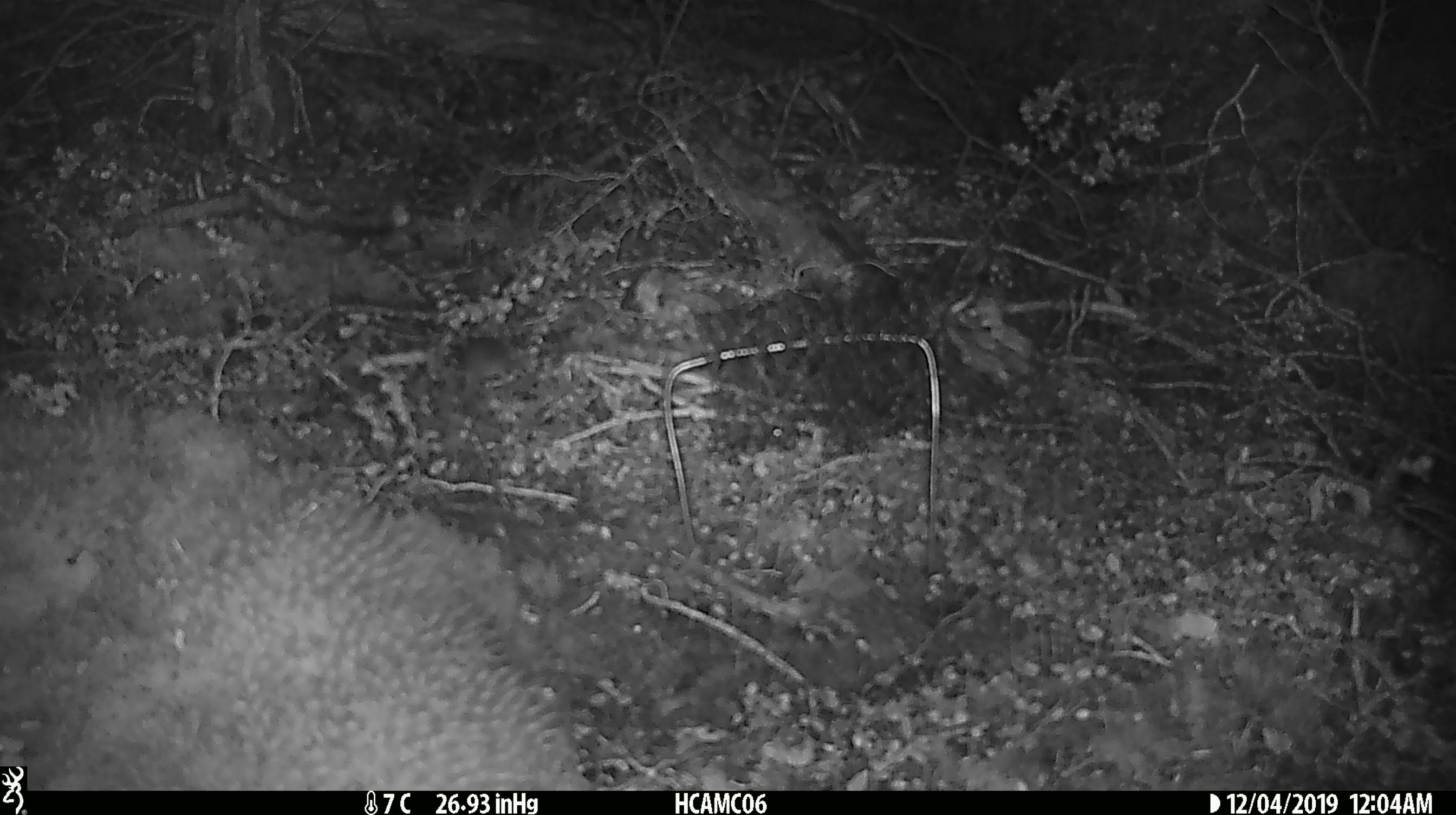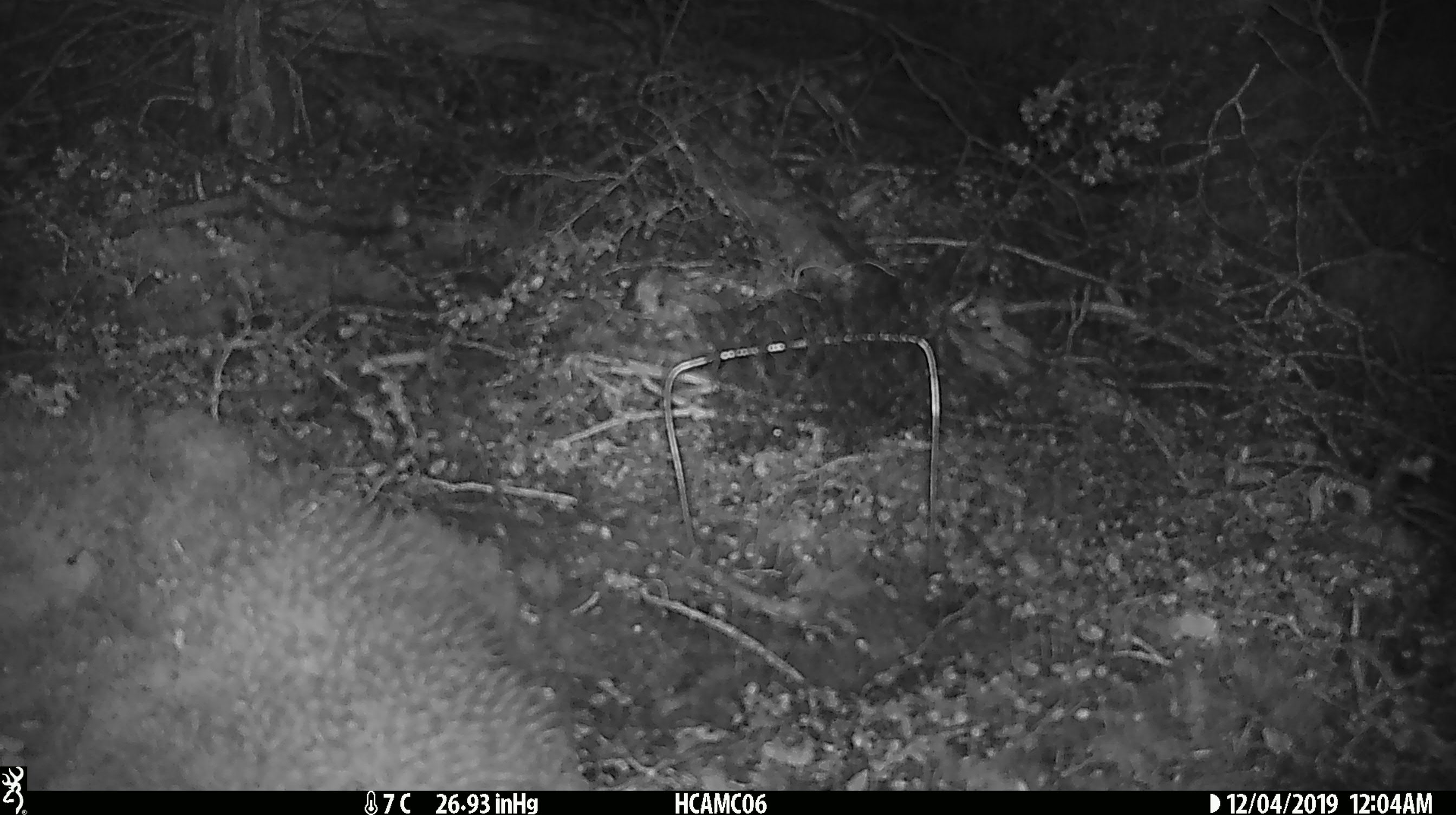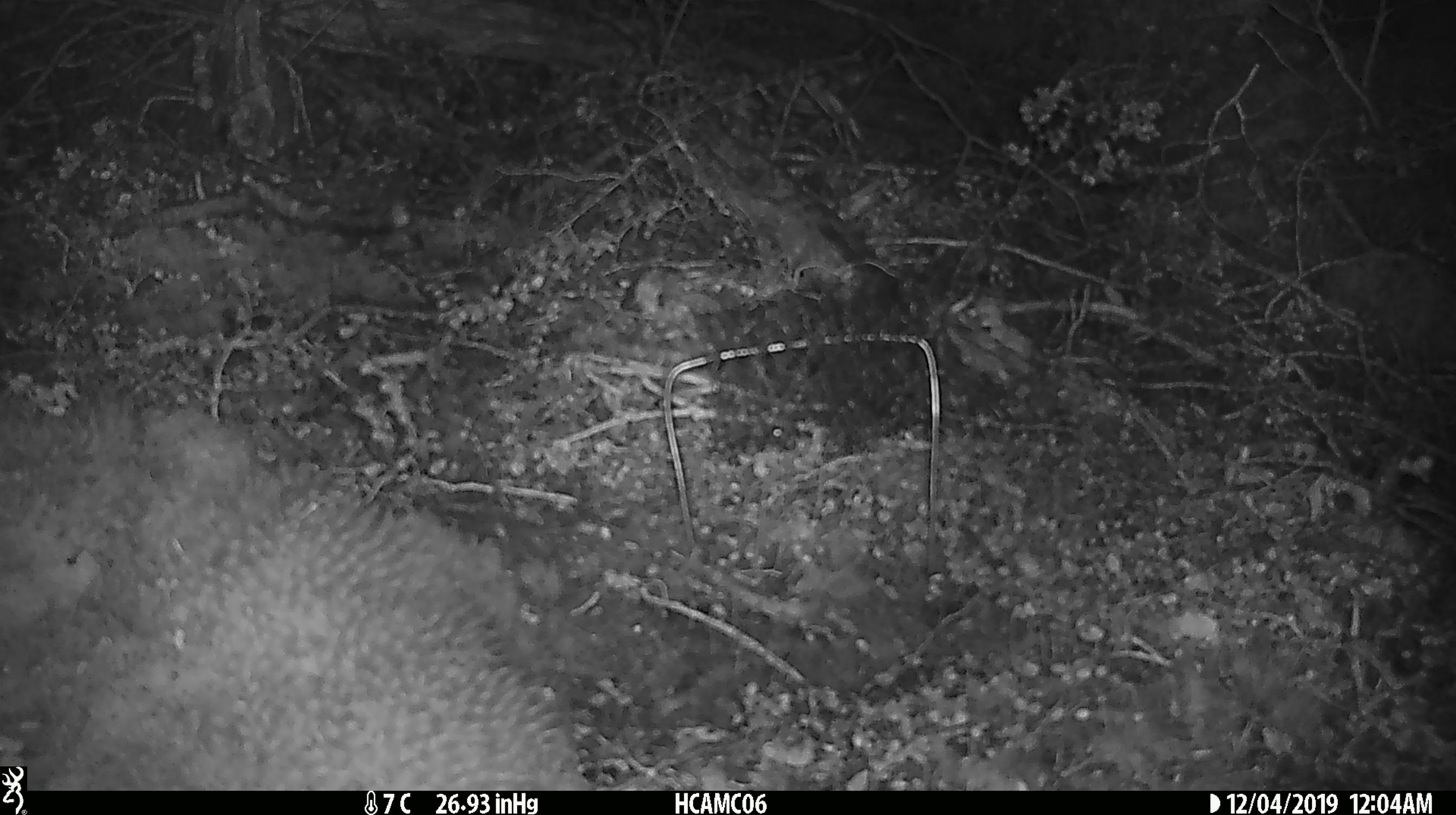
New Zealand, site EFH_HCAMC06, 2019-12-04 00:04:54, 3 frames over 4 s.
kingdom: Animalia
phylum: Chordata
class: Mammalia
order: Rodentia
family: Muridae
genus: Mus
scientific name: Mus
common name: mouse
Mouse (Mus).